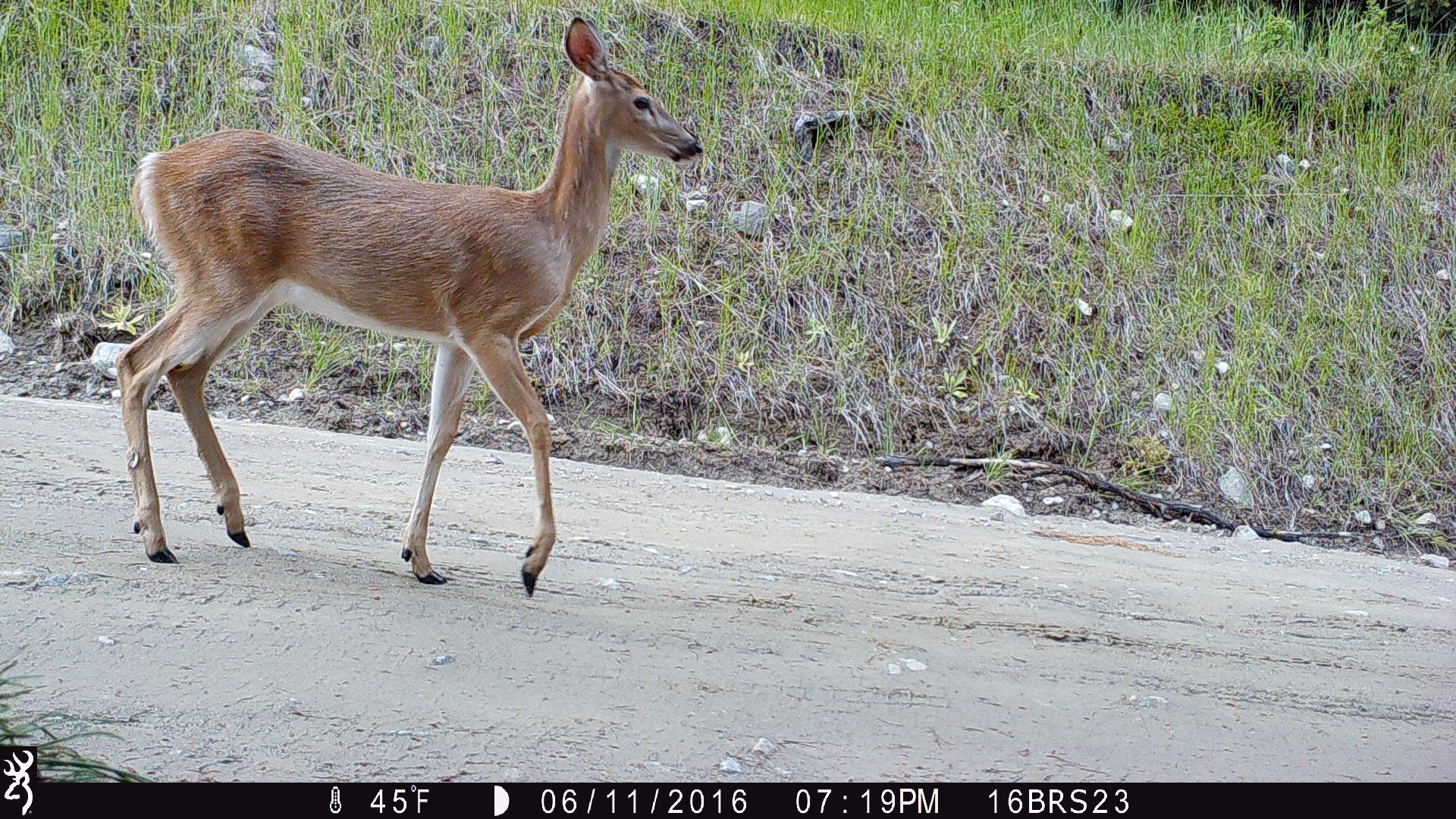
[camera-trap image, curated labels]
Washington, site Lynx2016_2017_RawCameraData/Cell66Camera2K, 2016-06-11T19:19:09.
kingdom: Animalia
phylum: Chordata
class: Mammalia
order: Artiodactyla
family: Cervidae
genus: Odocoileus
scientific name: Odocoileus virginianus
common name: white-tailed deer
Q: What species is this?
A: Odocoileus virginianus (white-tailed deer).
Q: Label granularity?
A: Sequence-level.